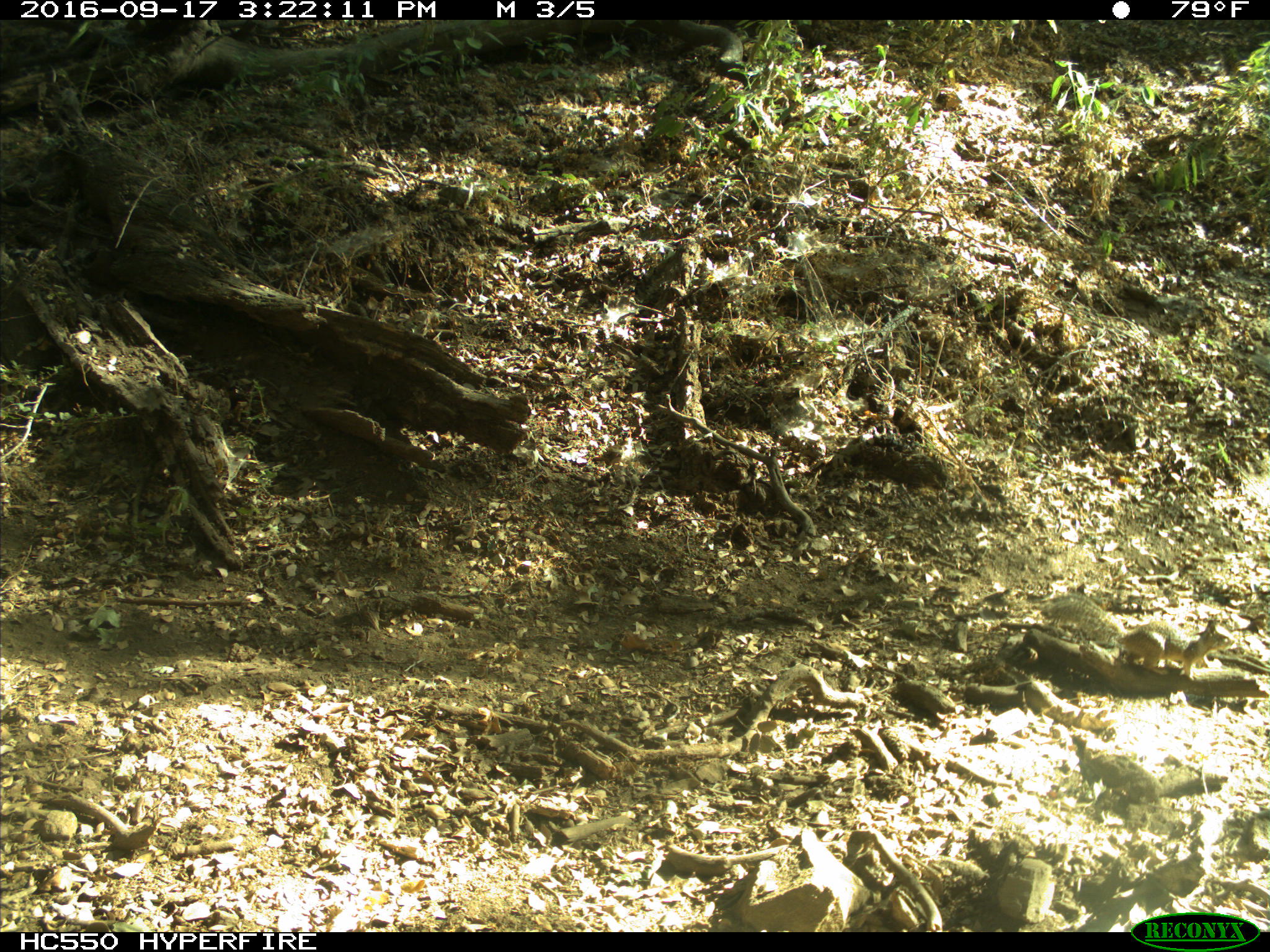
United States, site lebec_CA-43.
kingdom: Animalia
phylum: Chordata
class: Mammalia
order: Rodentia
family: Sciuridae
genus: Otospermophilus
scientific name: Otospermophilus beecheyi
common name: california ground squirrel